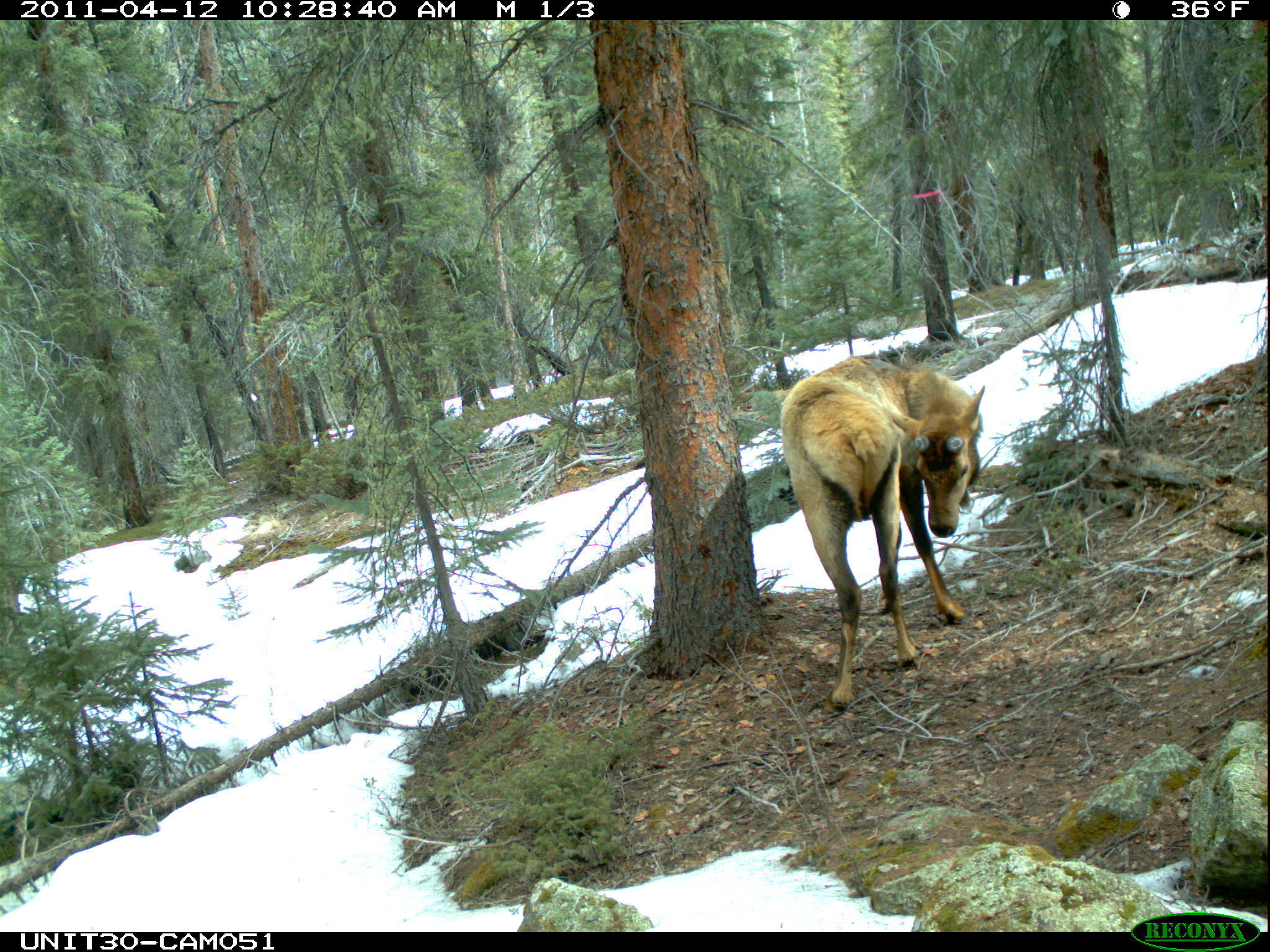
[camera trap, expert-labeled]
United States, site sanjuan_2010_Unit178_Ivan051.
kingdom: Animalia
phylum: Chordata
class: Mammalia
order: Artiodactyla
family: Cervidae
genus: Cervus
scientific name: Cervus elaphus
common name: red deer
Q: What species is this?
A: Cervus elaphus (red deer).